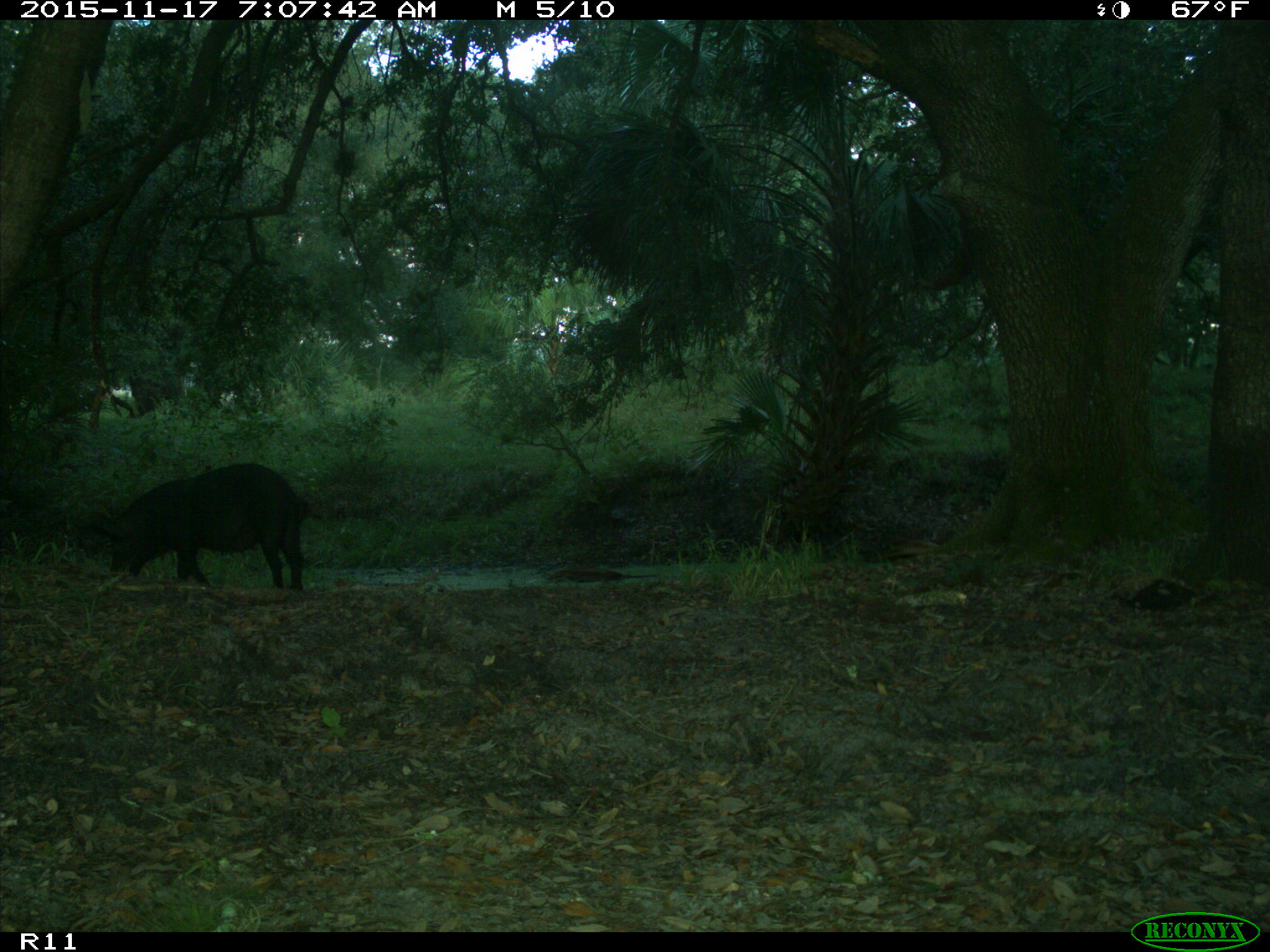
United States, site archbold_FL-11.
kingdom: Animalia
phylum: Chordata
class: Mammalia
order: Artiodactyla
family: Suidae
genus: Sus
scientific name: Sus scrofa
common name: wild boar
Sus scrofa (wild boar).